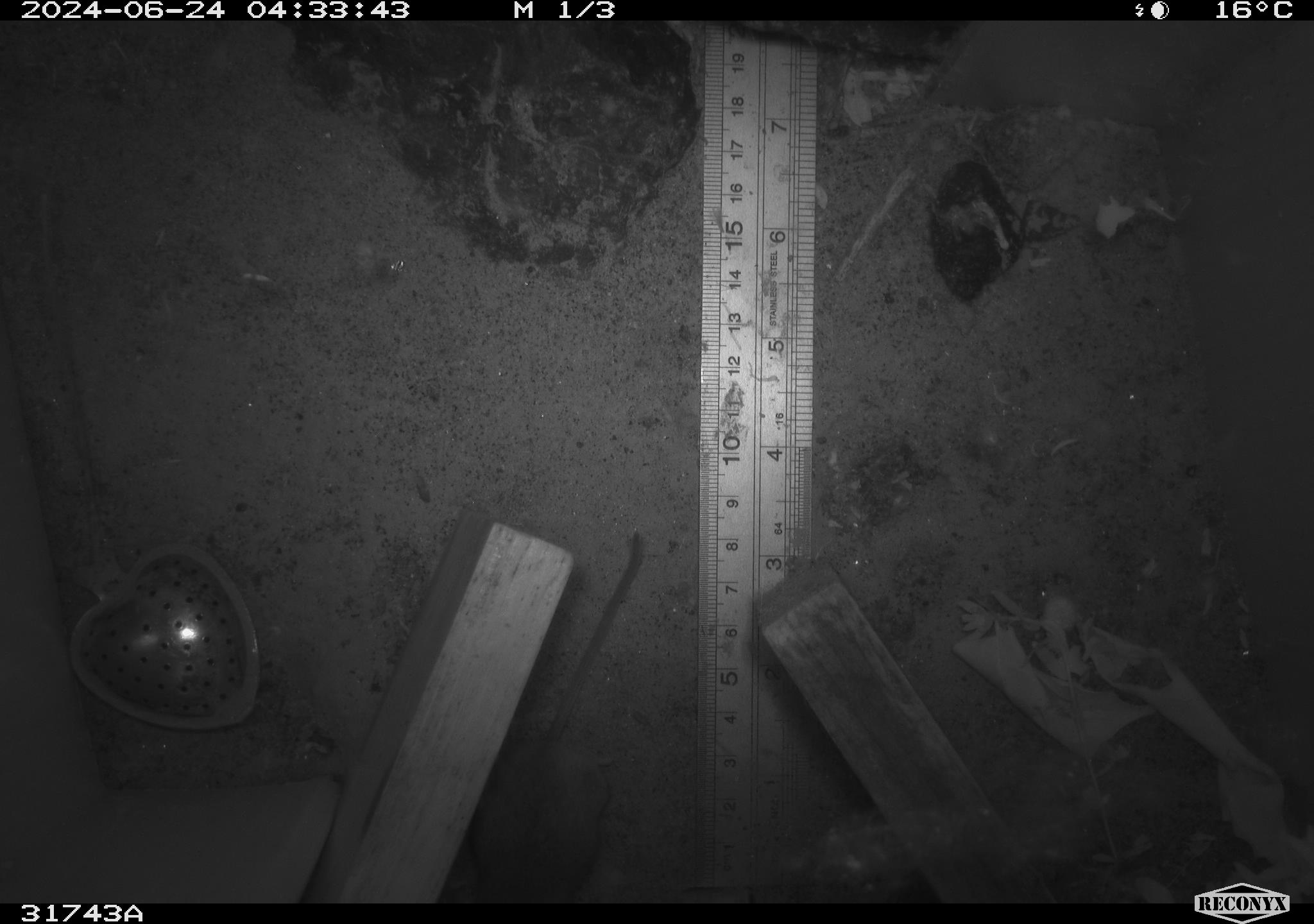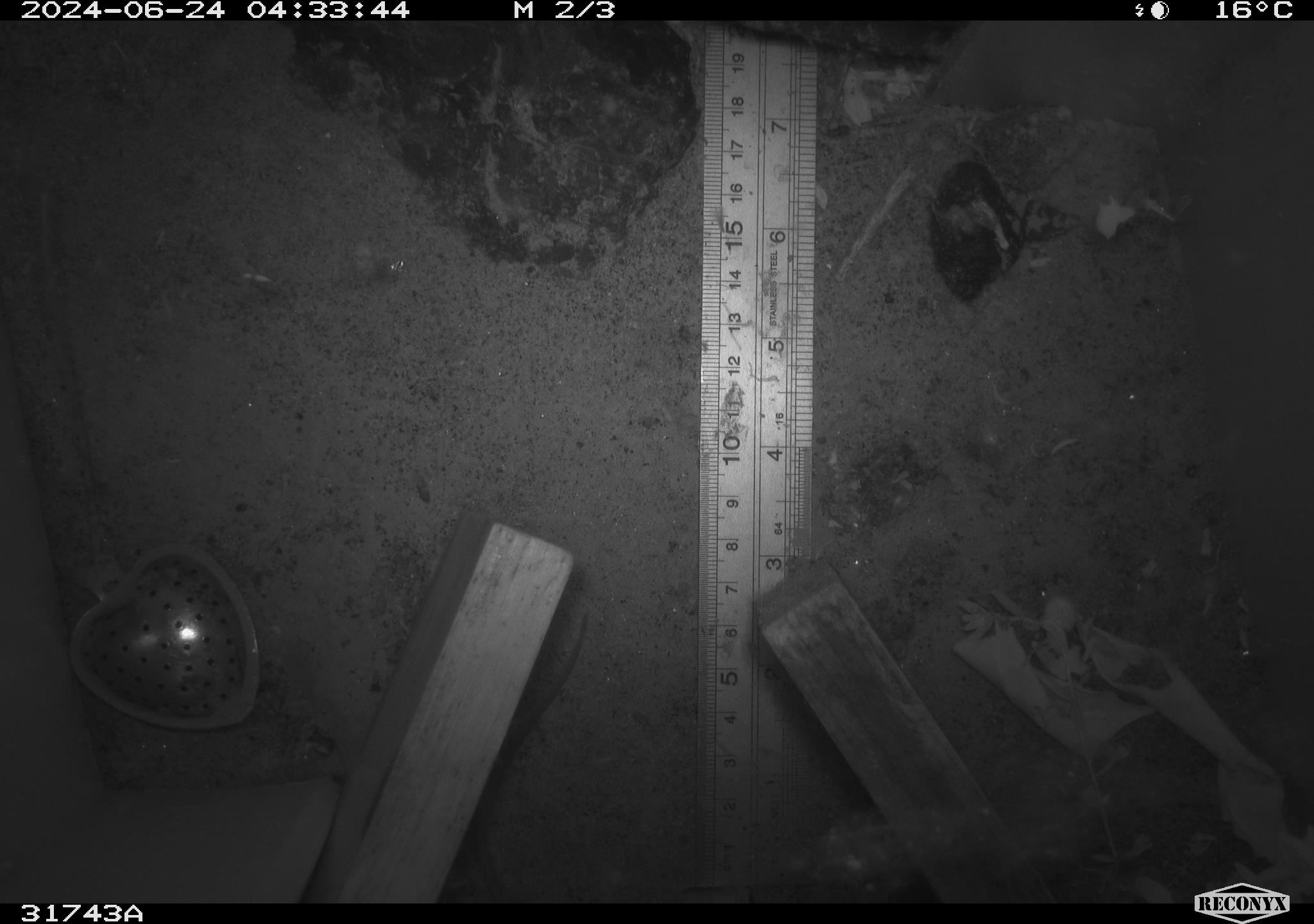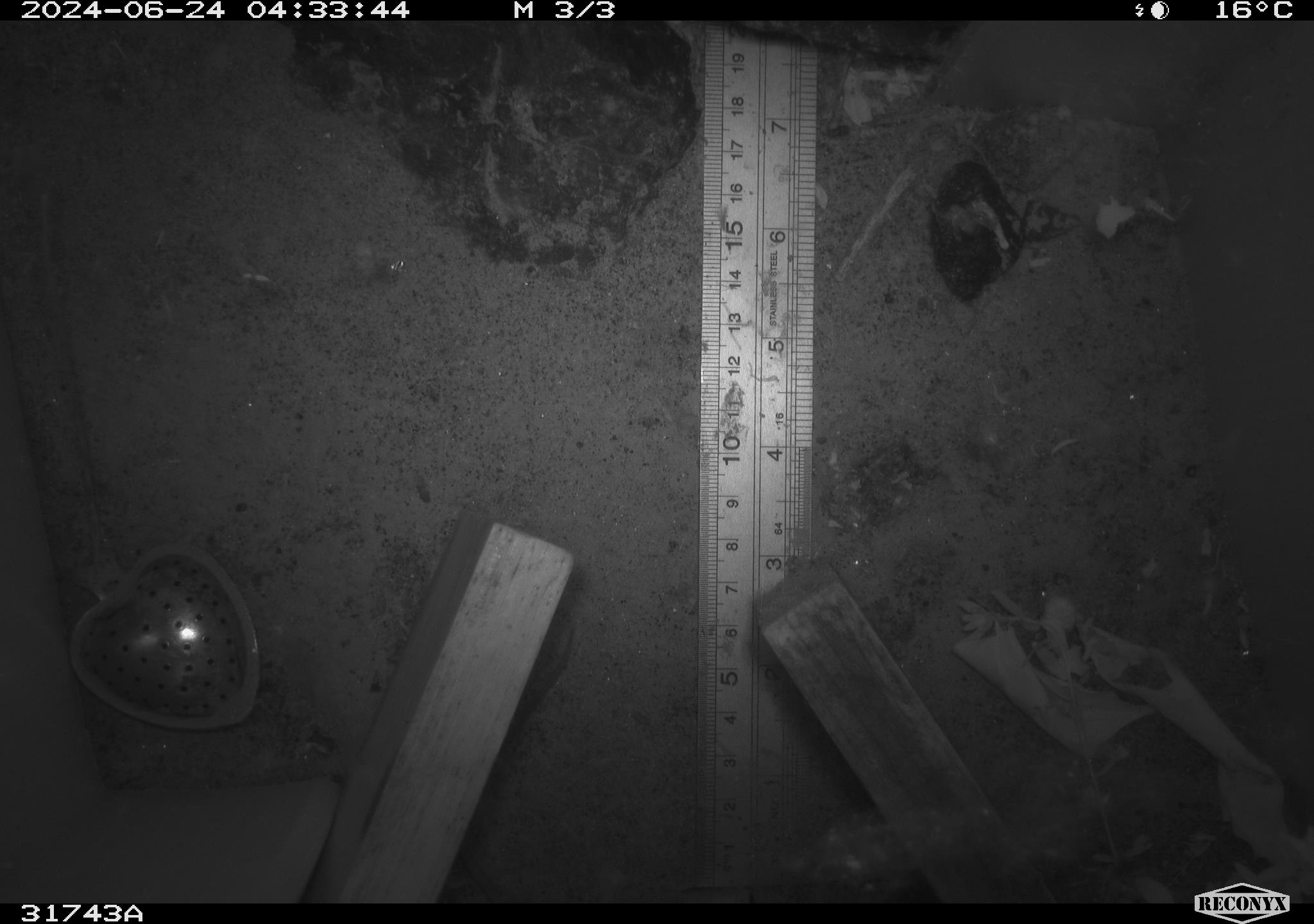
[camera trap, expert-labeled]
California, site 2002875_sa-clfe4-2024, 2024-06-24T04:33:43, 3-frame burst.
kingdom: Animalia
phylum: Chordata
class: Mammalia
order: Rodentia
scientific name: Rodentia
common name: rodent